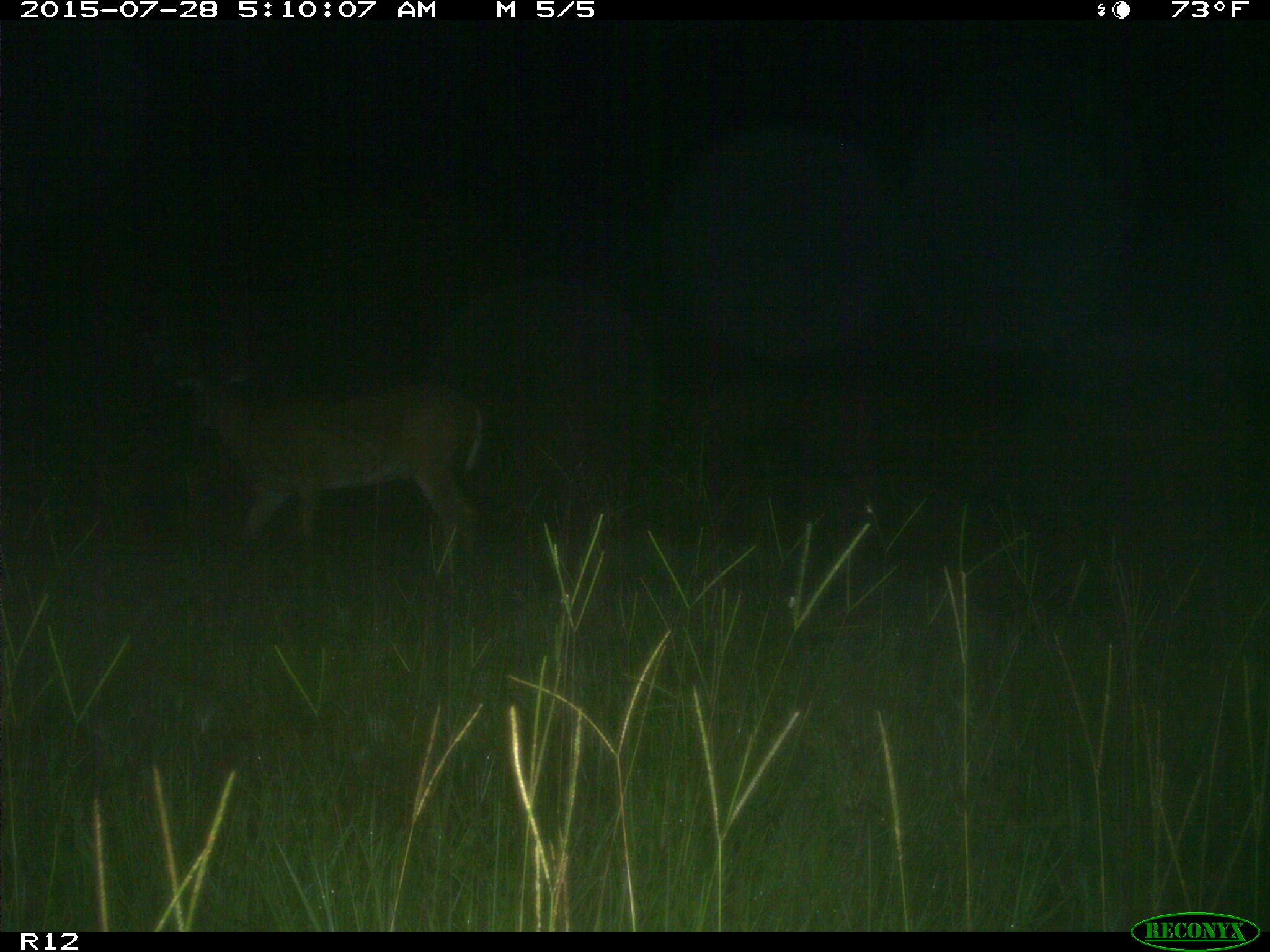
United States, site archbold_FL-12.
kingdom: Animalia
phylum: Chordata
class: Mammalia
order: Artiodactyla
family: Cervidae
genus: Odocoileus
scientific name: Odocoileus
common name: deer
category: unidentified deer